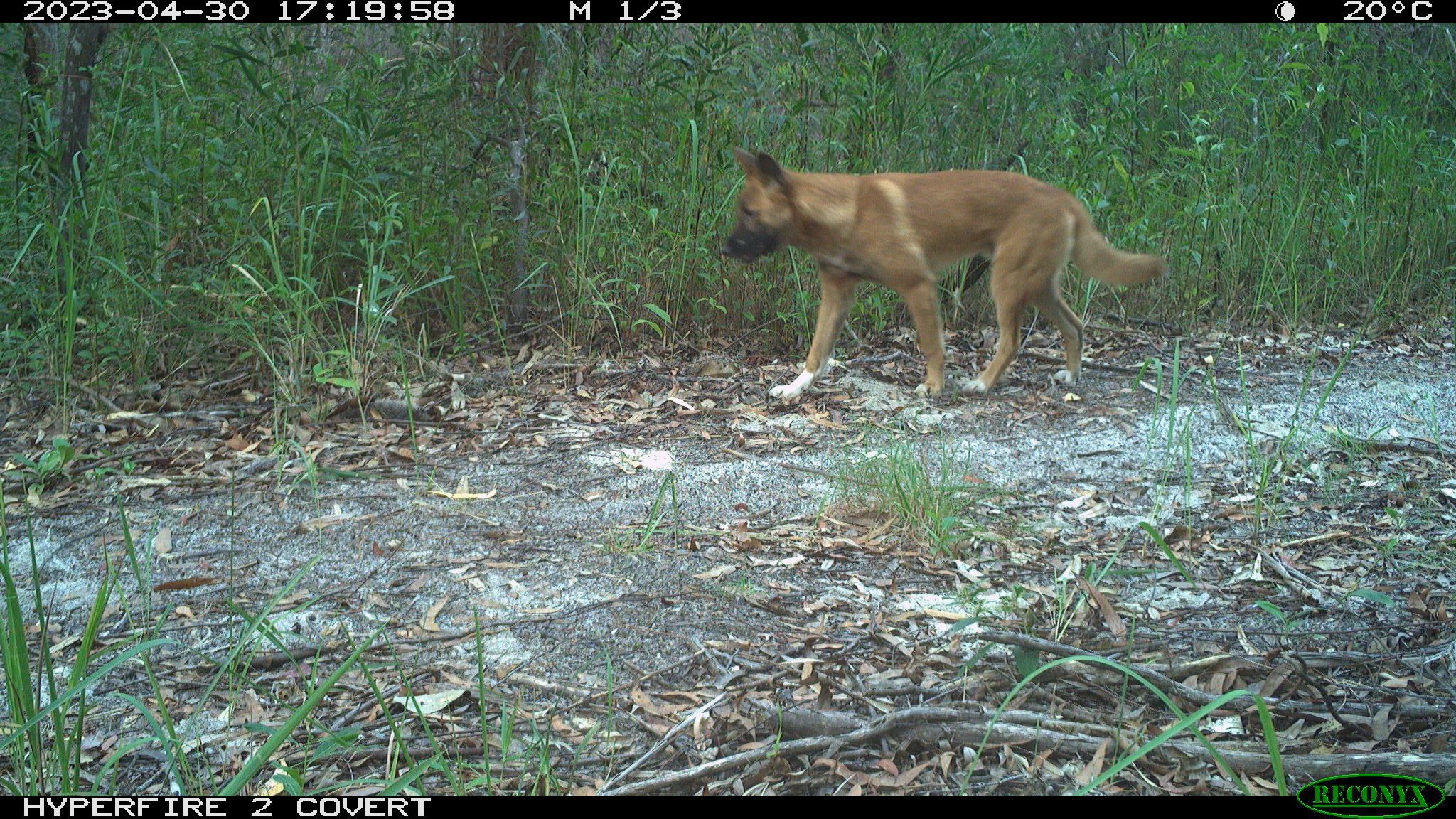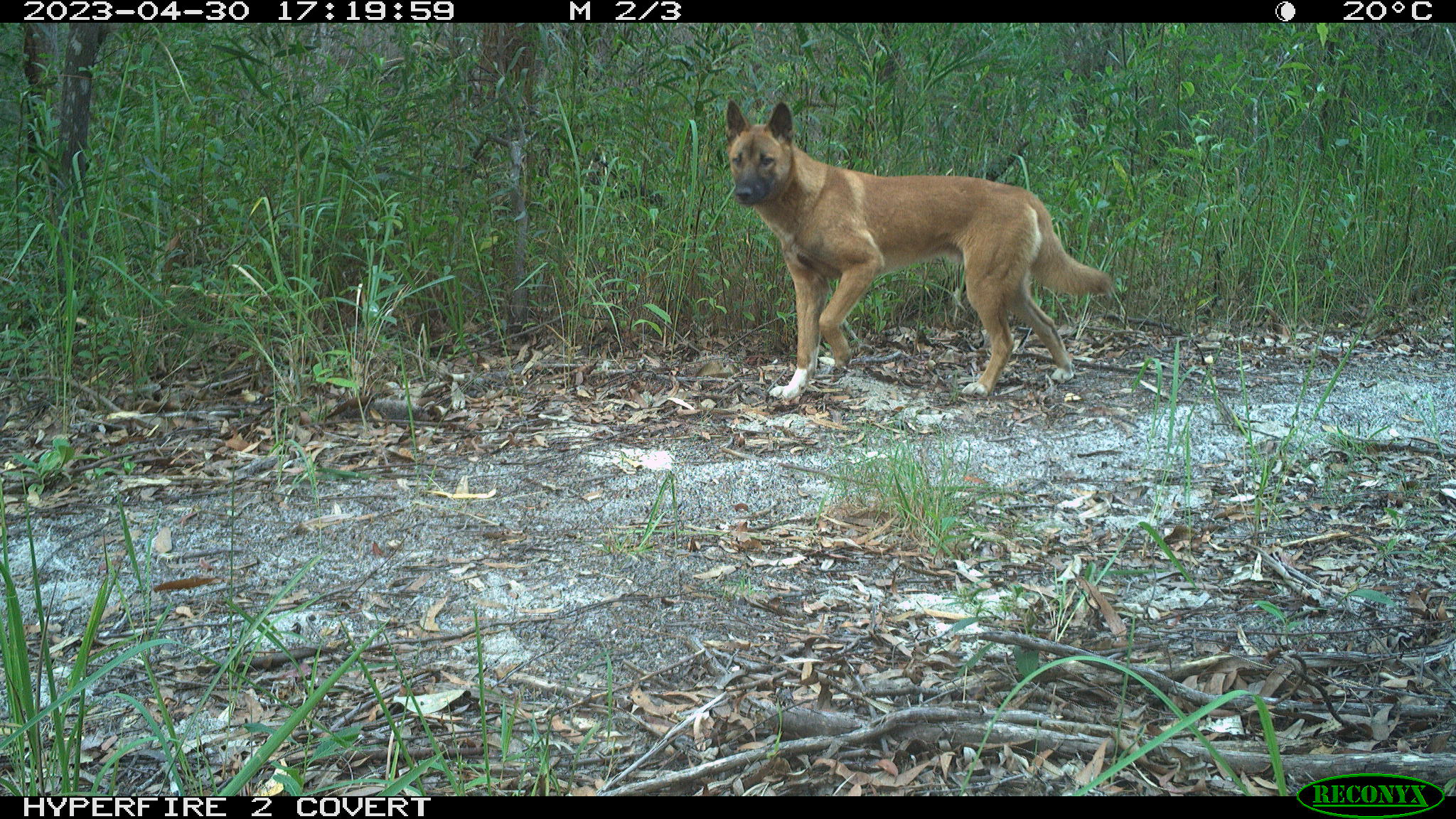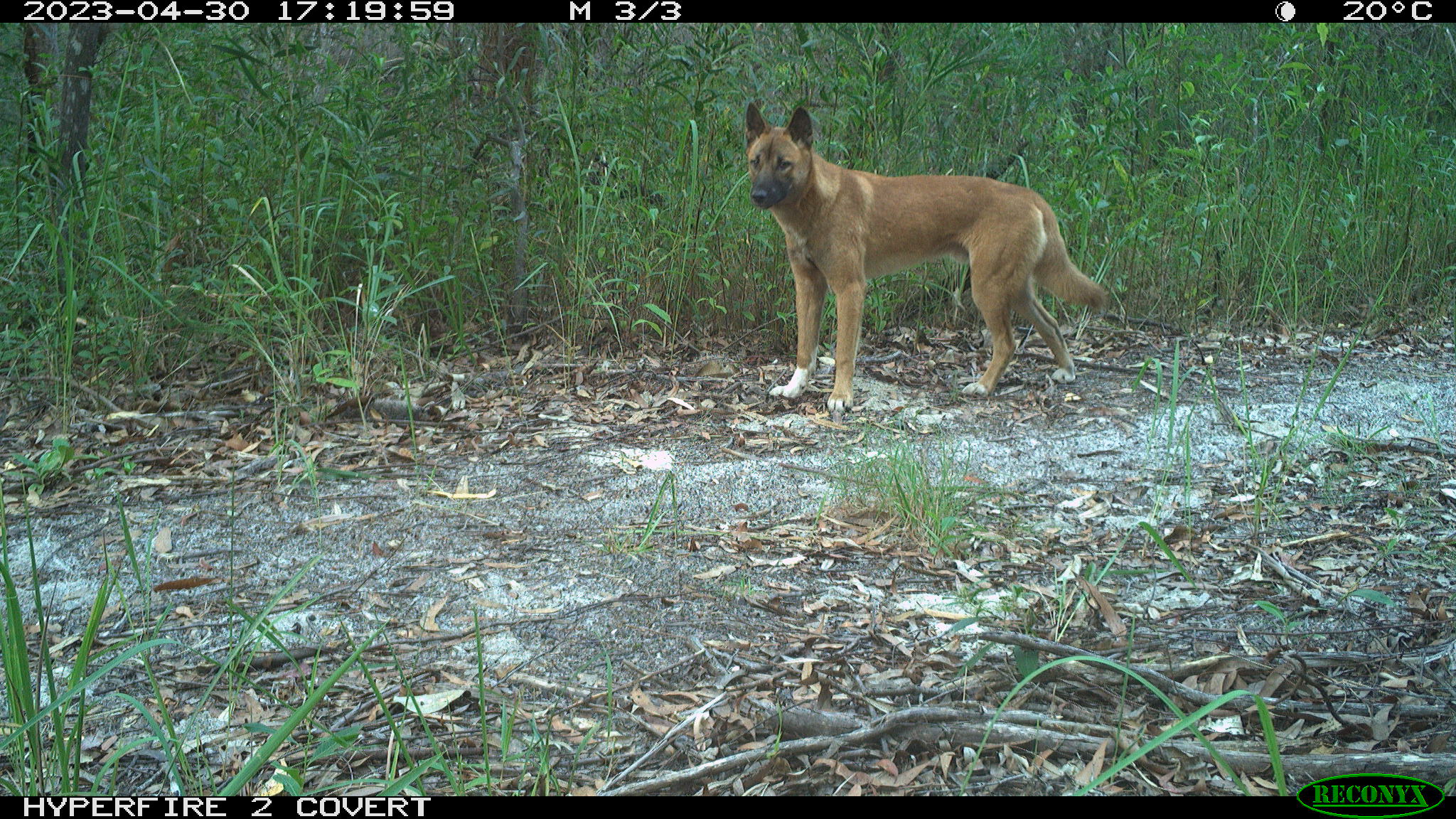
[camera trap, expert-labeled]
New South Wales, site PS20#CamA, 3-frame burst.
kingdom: Animalia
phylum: Chordata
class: Mammalia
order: Carnivora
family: Canidae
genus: Canis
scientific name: Canis familiaris dingo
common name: dingo